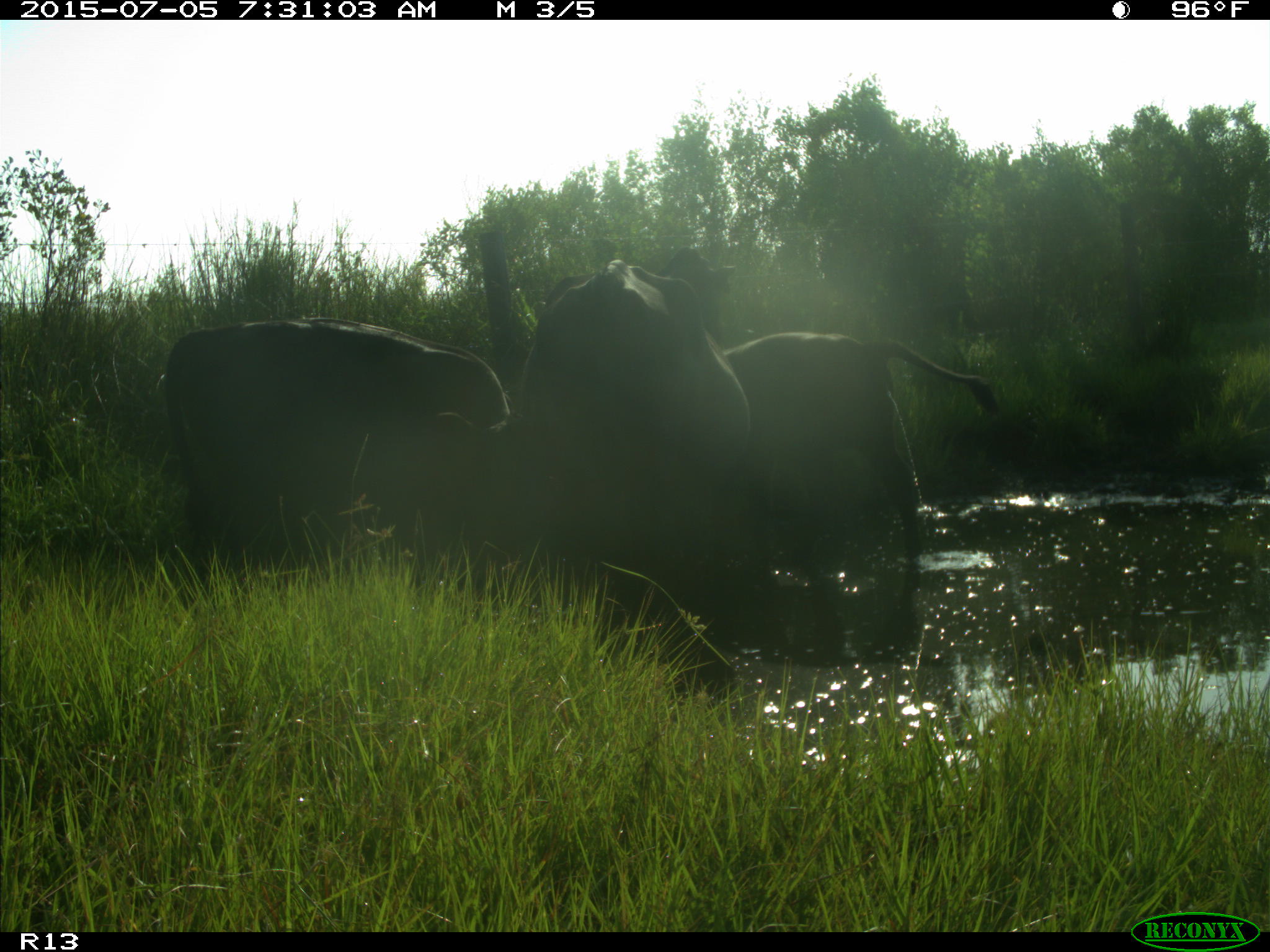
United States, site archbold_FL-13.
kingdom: Animalia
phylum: Chordata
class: Mammalia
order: Artiodactyla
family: Bovidae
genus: Bos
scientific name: Bos taurus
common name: domestic cow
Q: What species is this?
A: Bos taurus (domestic cow).